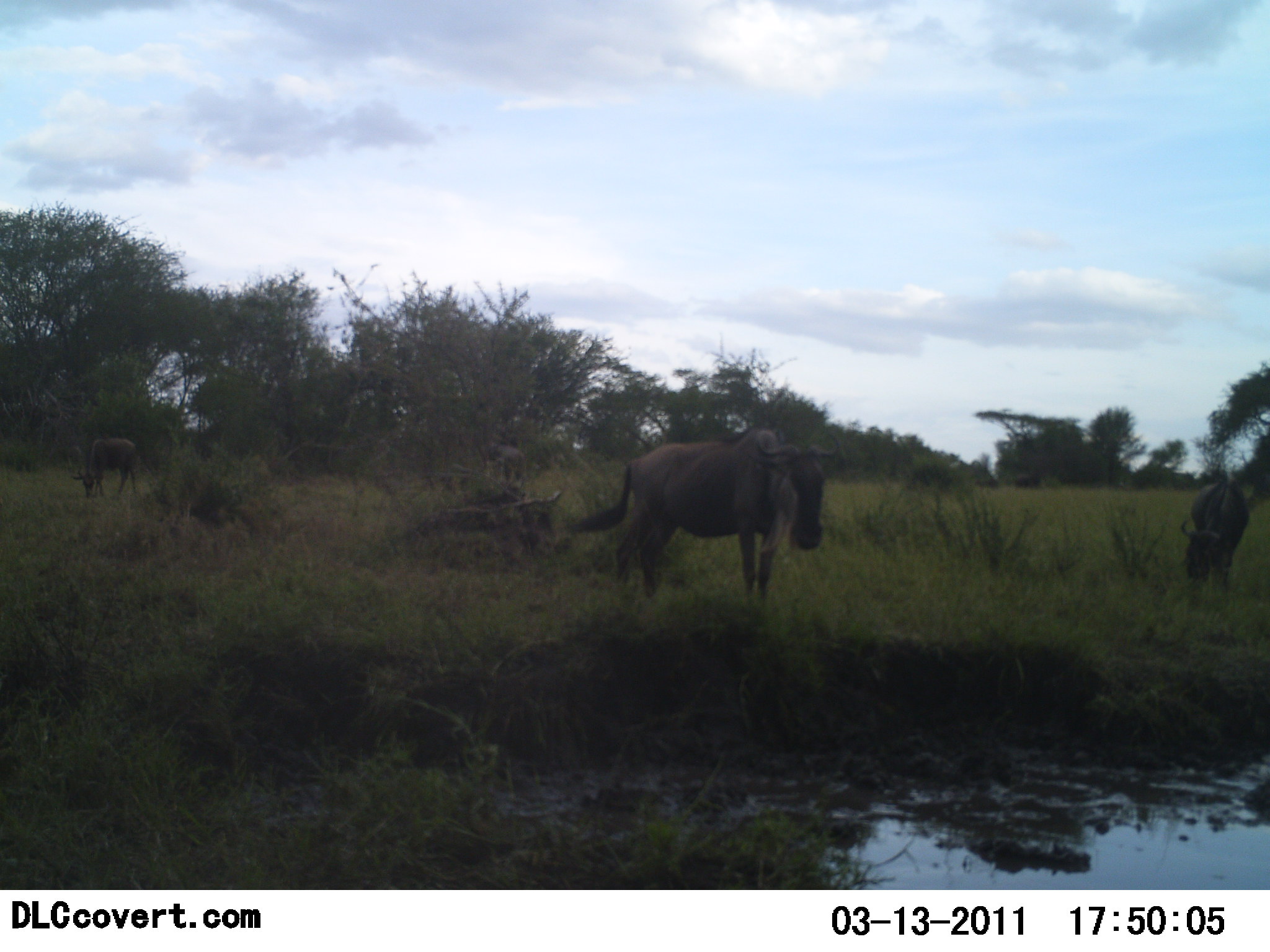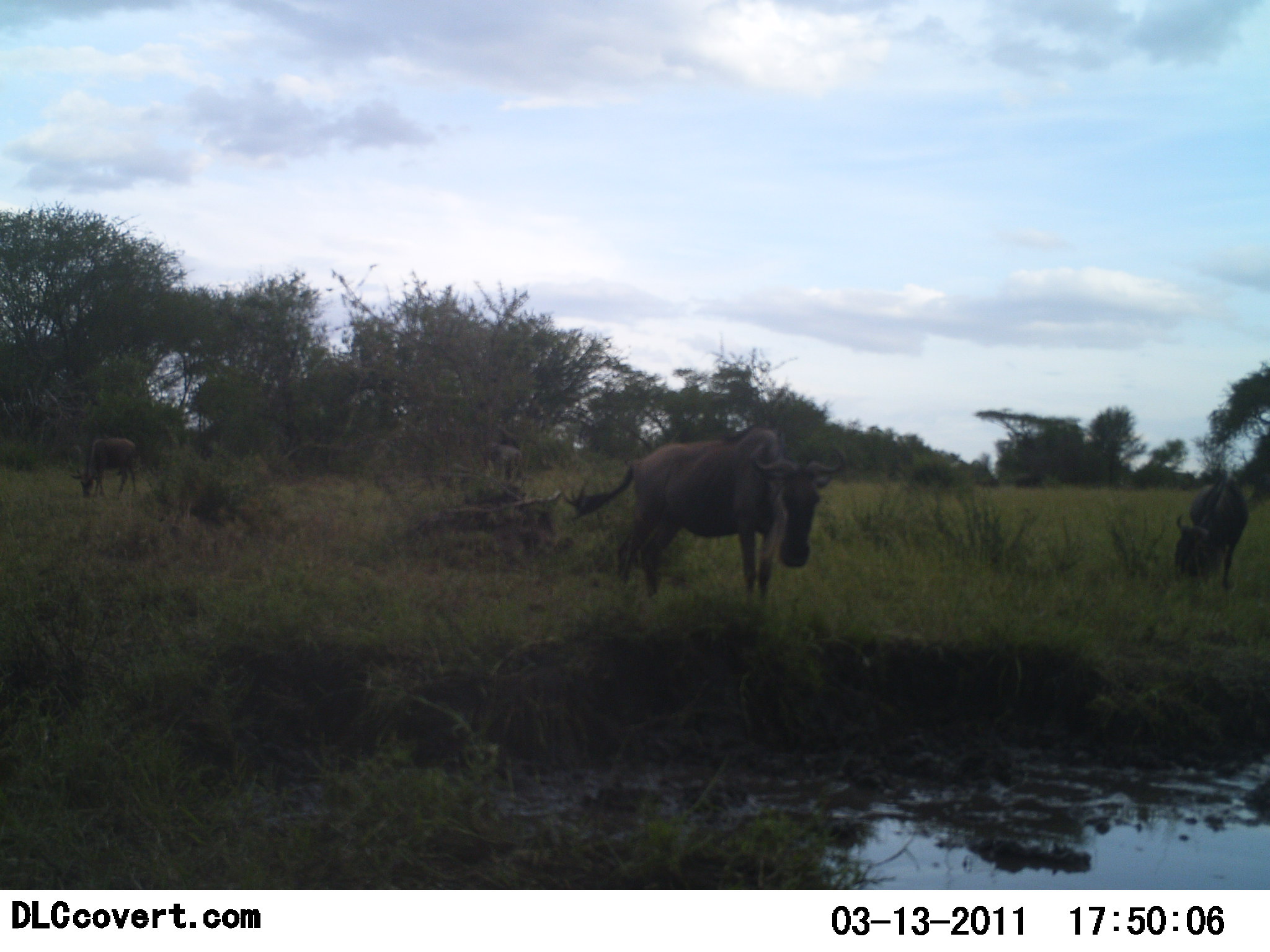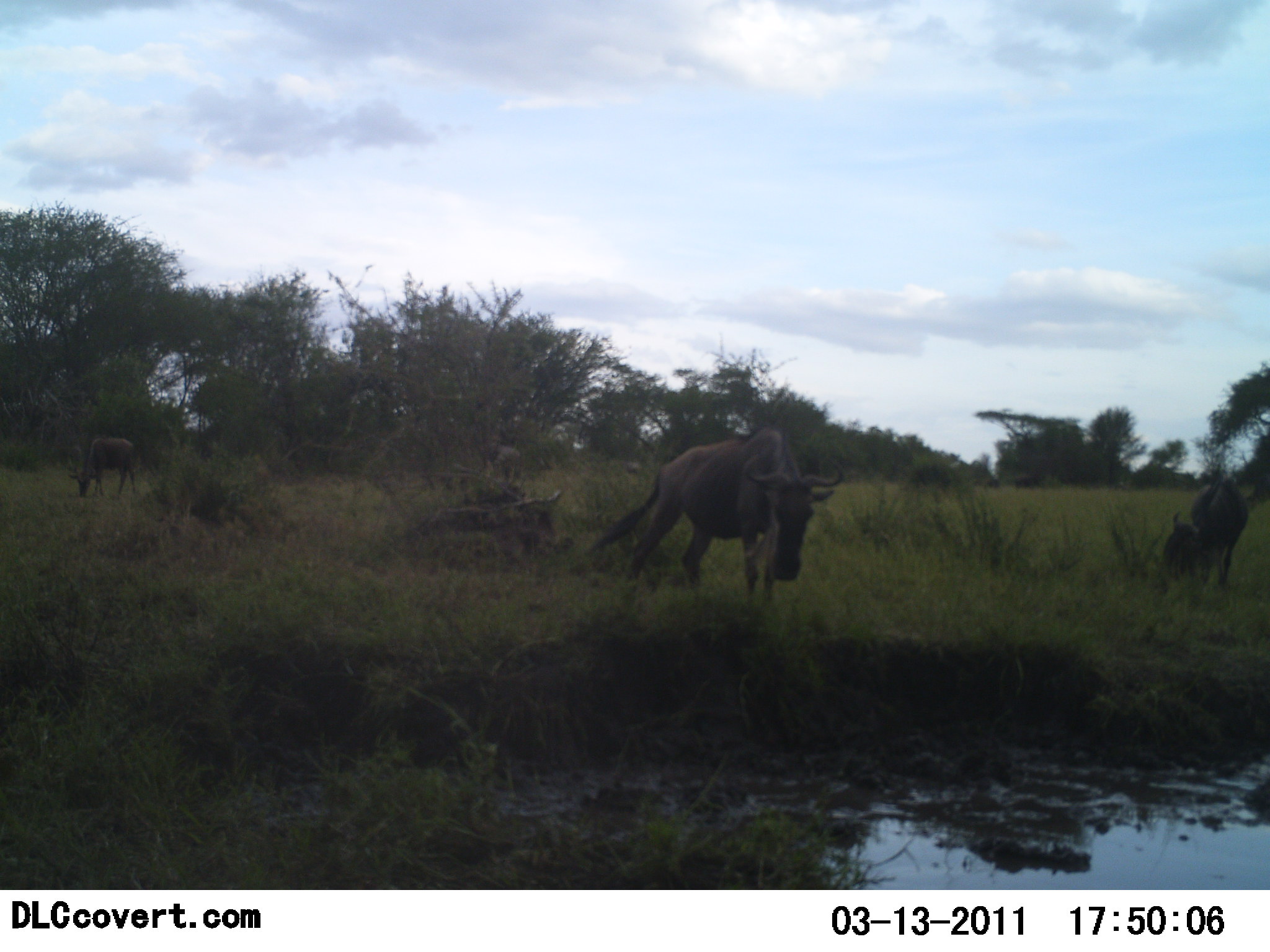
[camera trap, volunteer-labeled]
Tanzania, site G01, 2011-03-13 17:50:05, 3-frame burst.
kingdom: Animalia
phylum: Chordata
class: Mammalia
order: Artiodactyla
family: Bovidae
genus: Connochaetes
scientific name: Connochaetes taurinus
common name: blue wildebeest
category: wildebeest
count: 3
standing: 64%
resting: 7%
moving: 0%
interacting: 0%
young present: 0%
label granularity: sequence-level